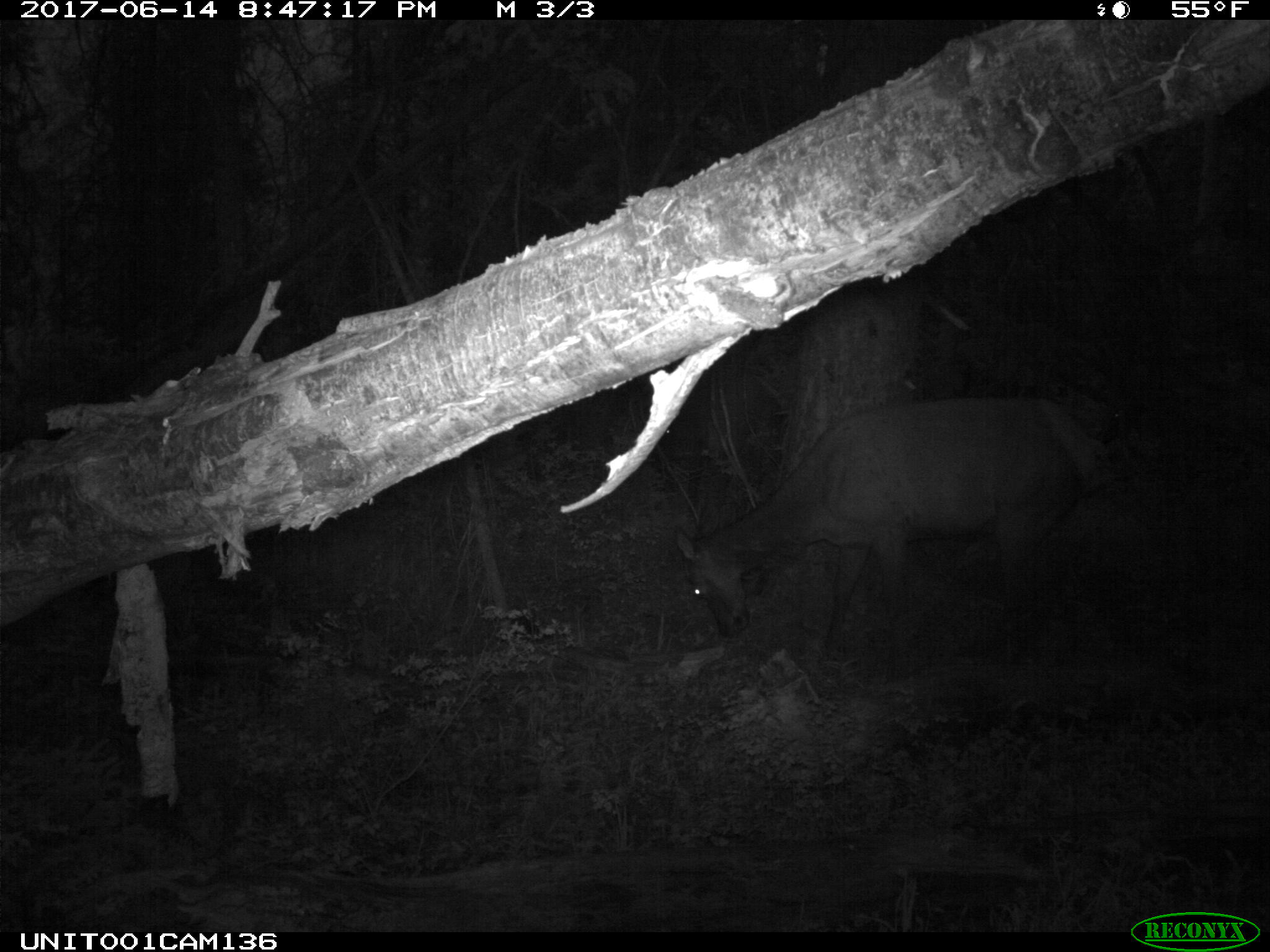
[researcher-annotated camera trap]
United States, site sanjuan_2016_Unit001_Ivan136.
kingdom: Animalia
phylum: Chordata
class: Mammalia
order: Artiodactyla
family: Cervidae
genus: Cervus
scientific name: Cervus elaphus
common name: red deer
Cervus elaphus (red deer).